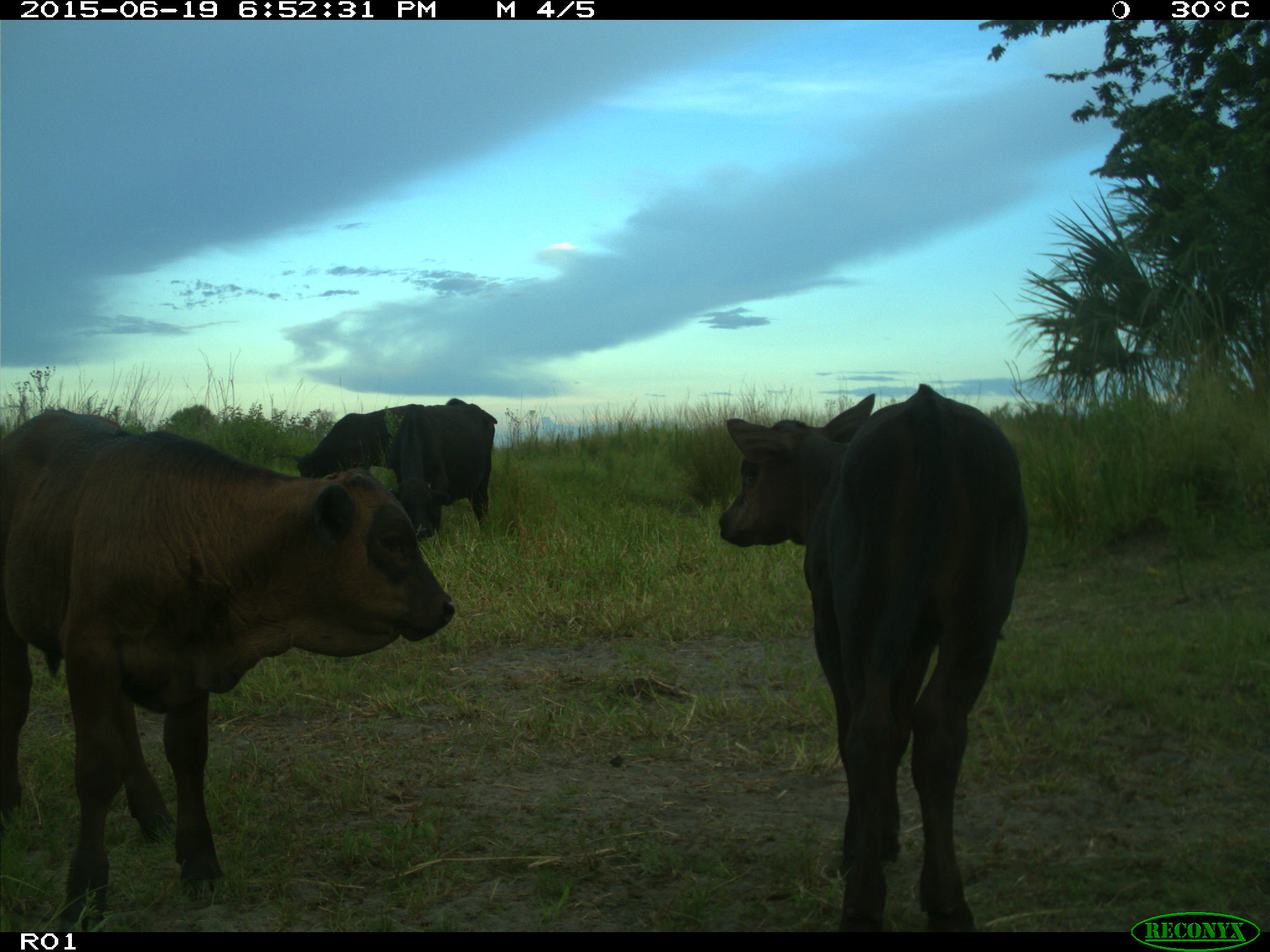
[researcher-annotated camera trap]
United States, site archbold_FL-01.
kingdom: Animalia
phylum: Chordata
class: Mammalia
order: Artiodactyla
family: Bovidae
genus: Bos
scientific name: Bos taurus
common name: domestic cow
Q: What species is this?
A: Bos taurus (domestic cow).